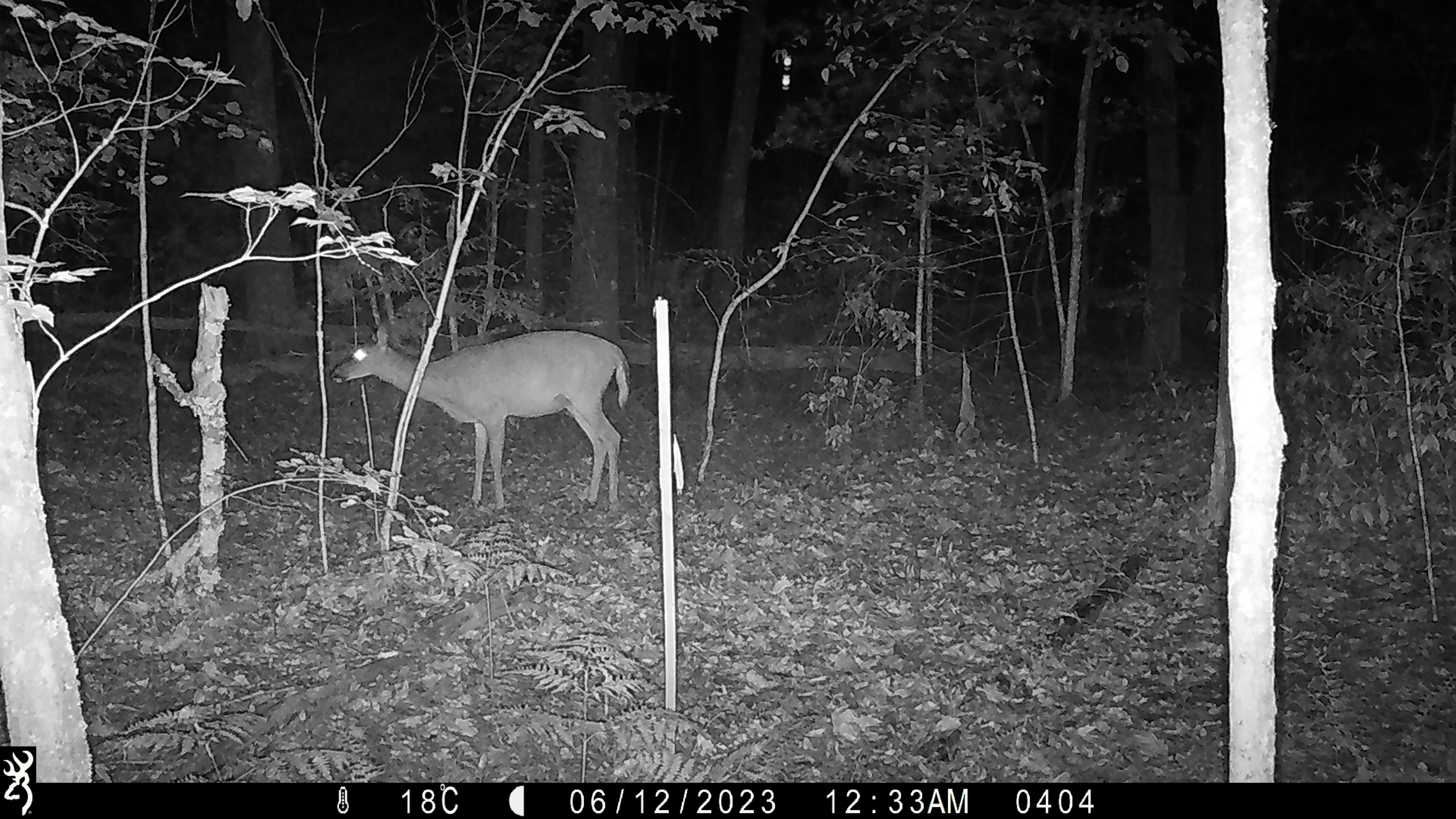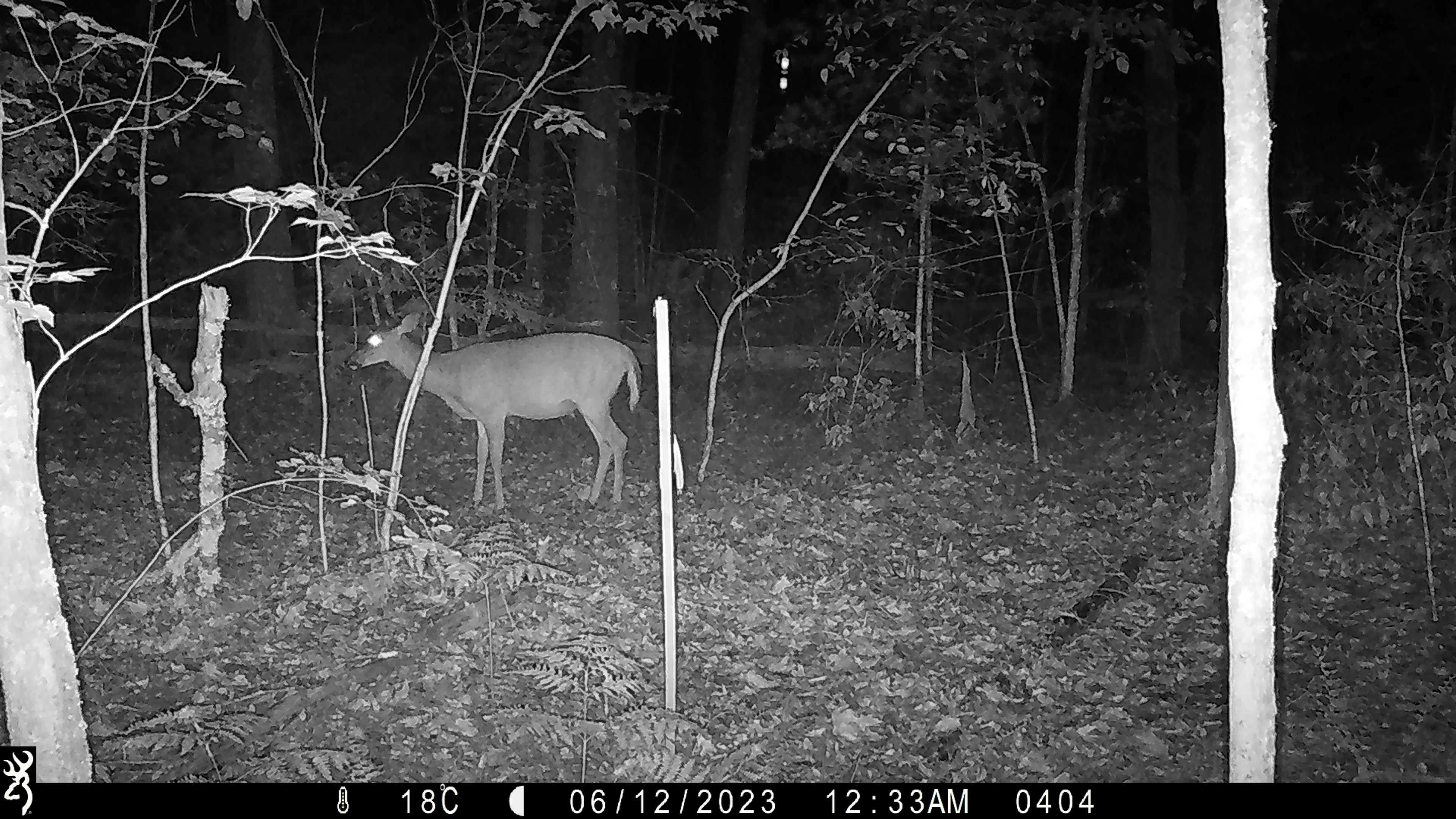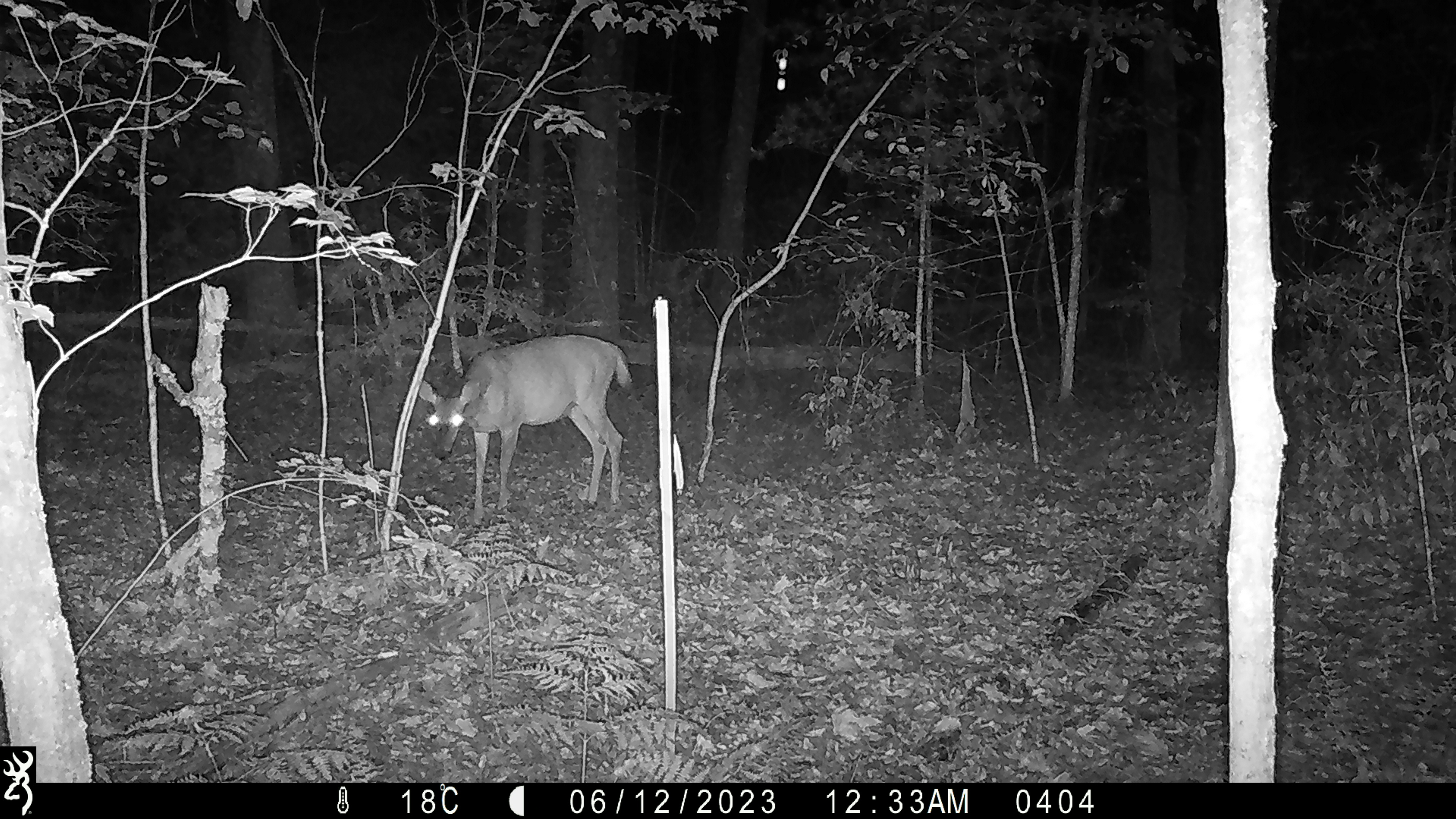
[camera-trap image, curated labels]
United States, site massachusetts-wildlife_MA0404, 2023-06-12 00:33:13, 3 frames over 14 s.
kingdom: Animalia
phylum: Chordata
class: Mammalia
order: Artiodactyla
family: Cervidae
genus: Odocoileus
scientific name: Odocoileus virginianus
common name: white-tailed deer